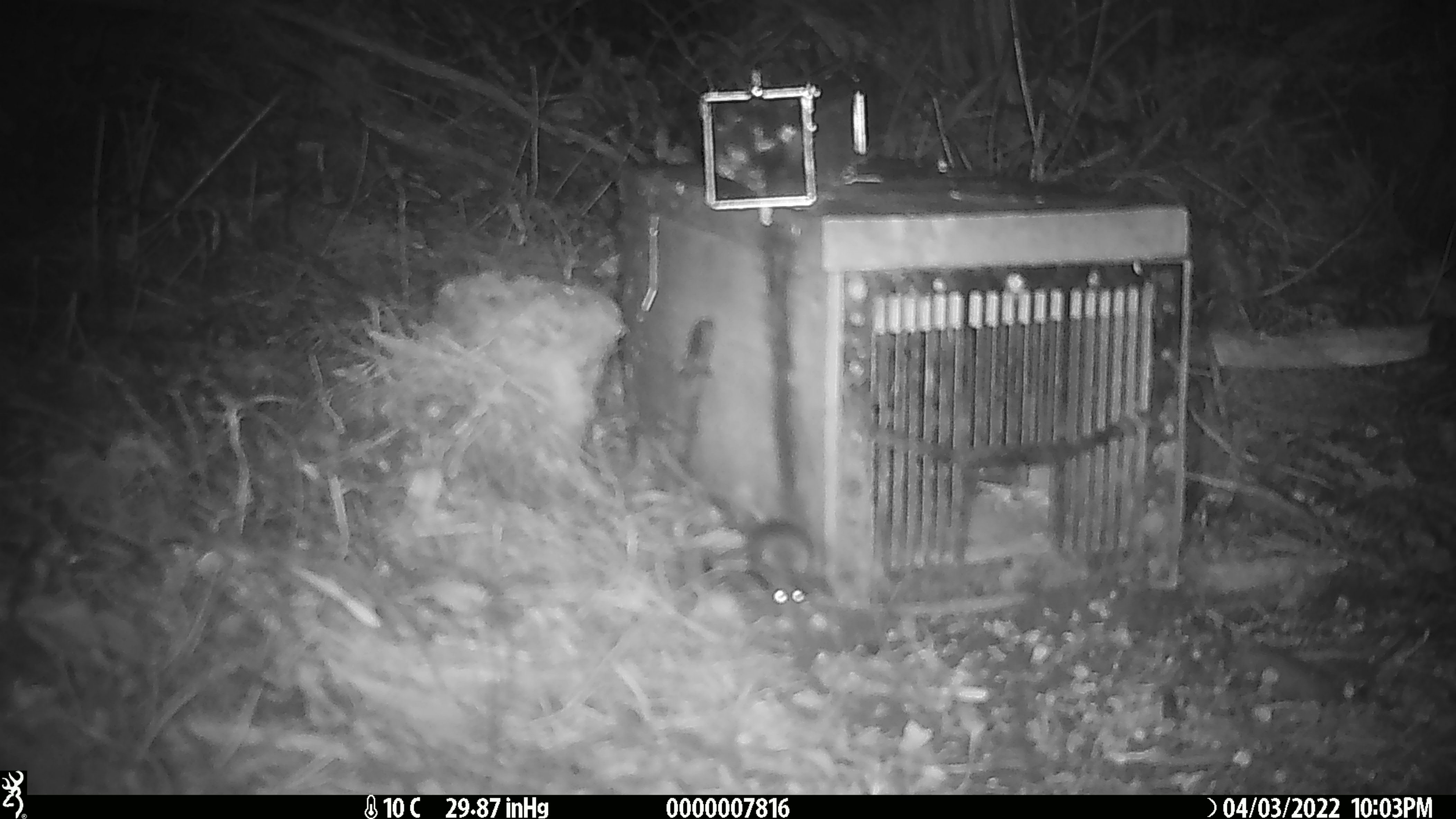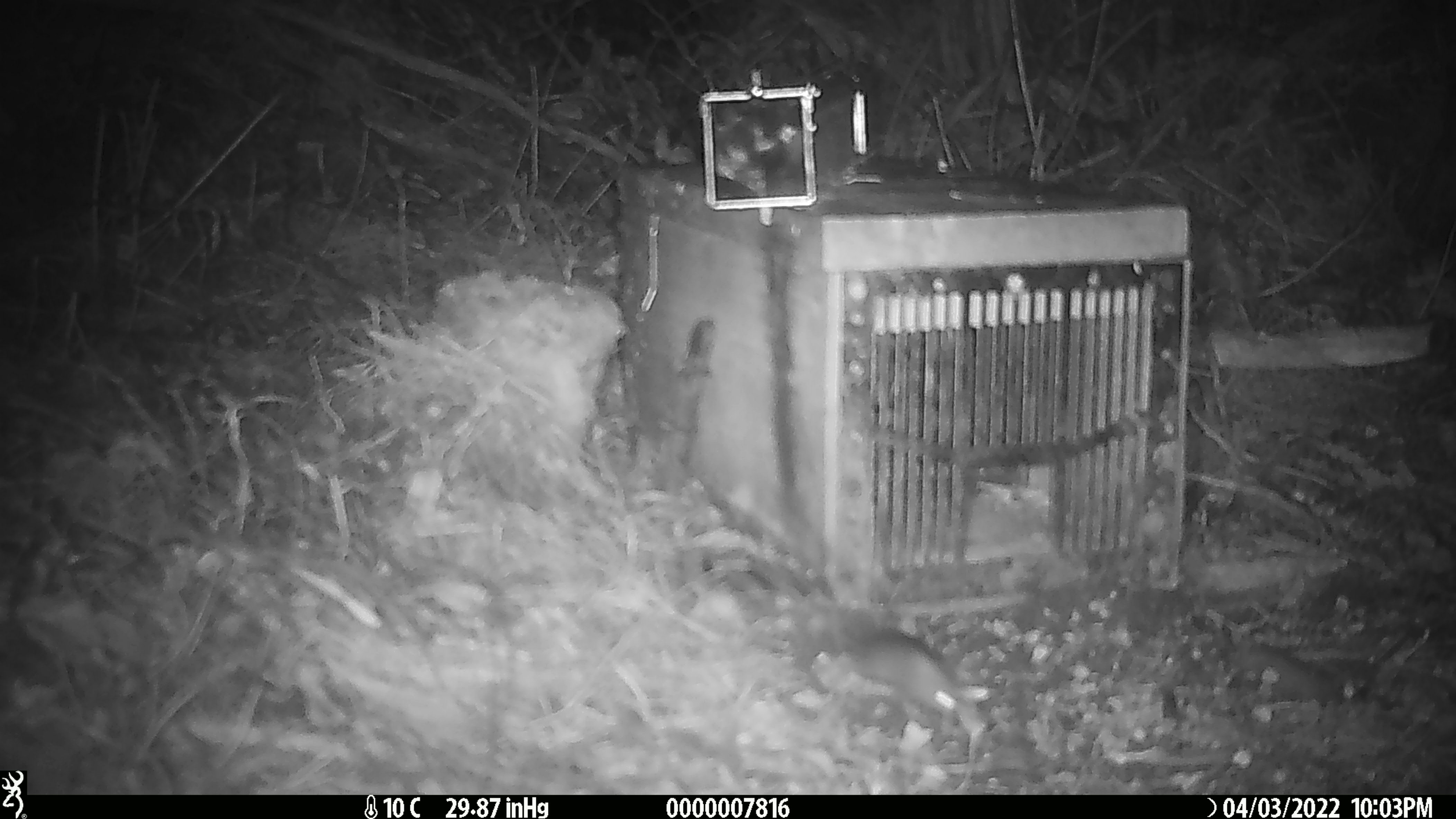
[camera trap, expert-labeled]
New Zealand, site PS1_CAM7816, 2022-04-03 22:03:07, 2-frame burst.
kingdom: Animalia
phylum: Chordata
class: Mammalia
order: Rodentia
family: Muridae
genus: Mus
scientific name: Mus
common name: mouse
Mouse (Mus).